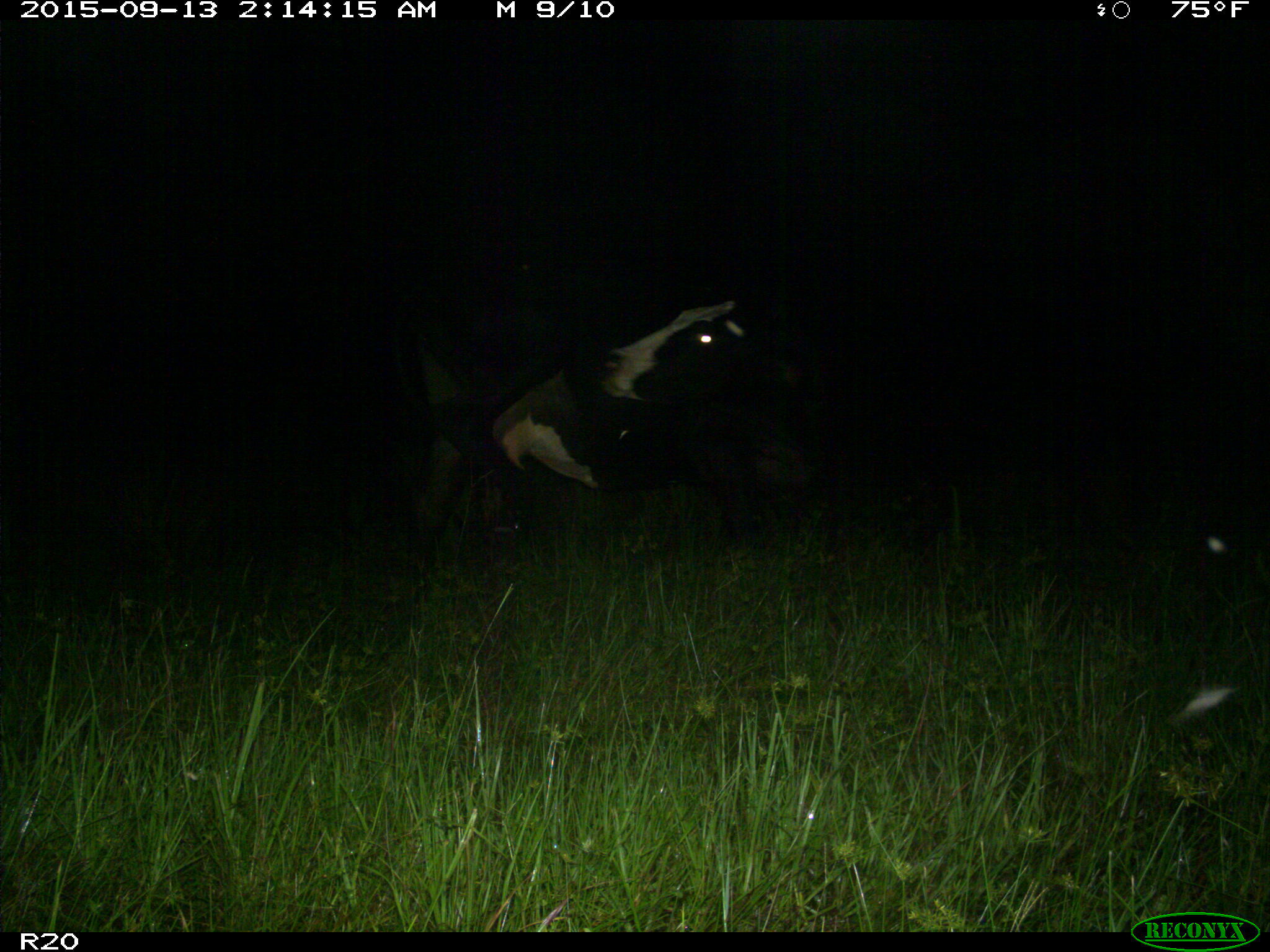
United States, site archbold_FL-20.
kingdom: Animalia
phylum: Chordata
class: Mammalia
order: Artiodactyla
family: Bovidae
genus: Bos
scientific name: Bos taurus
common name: domestic cow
Bos taurus (domestic cow).